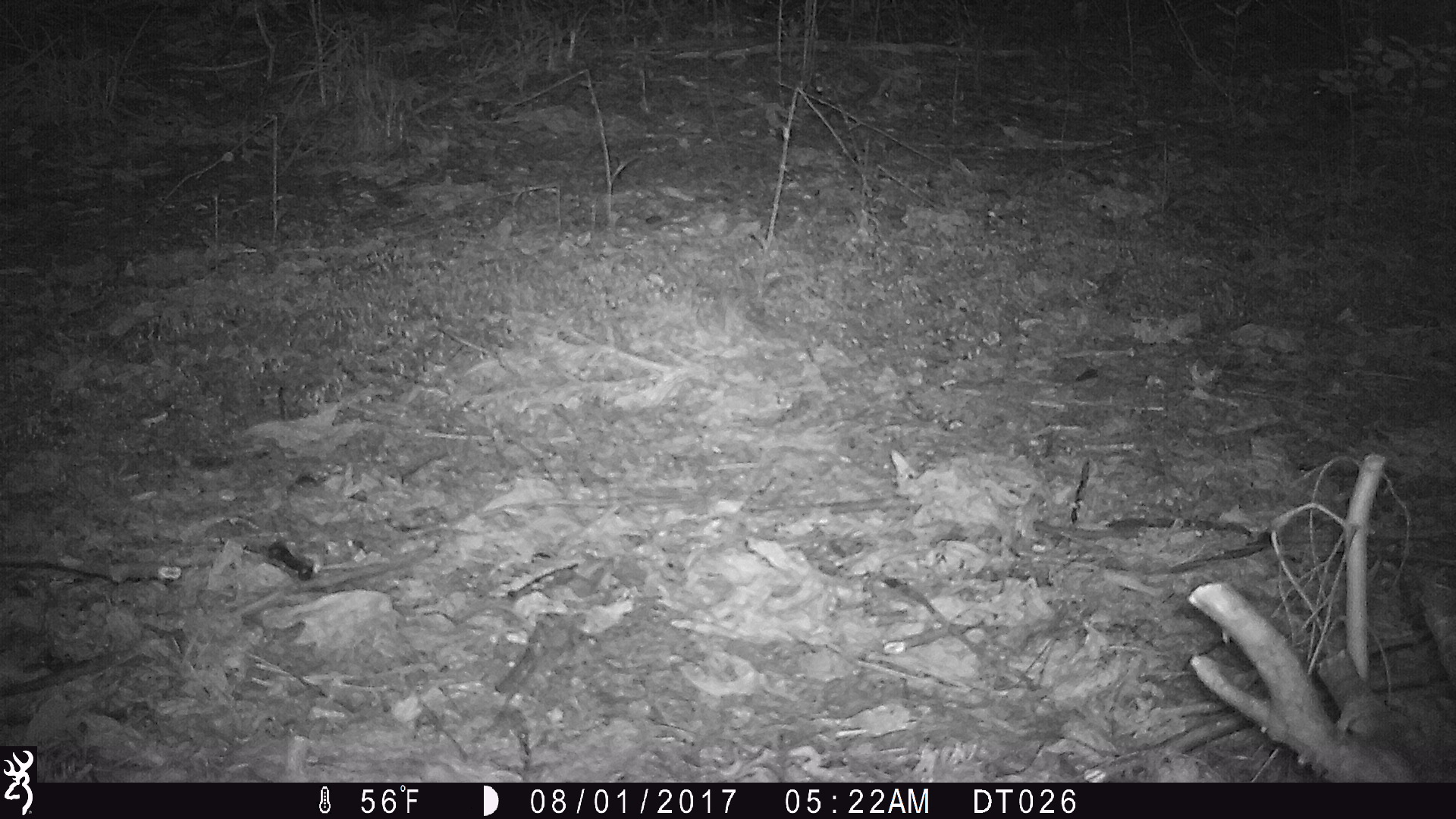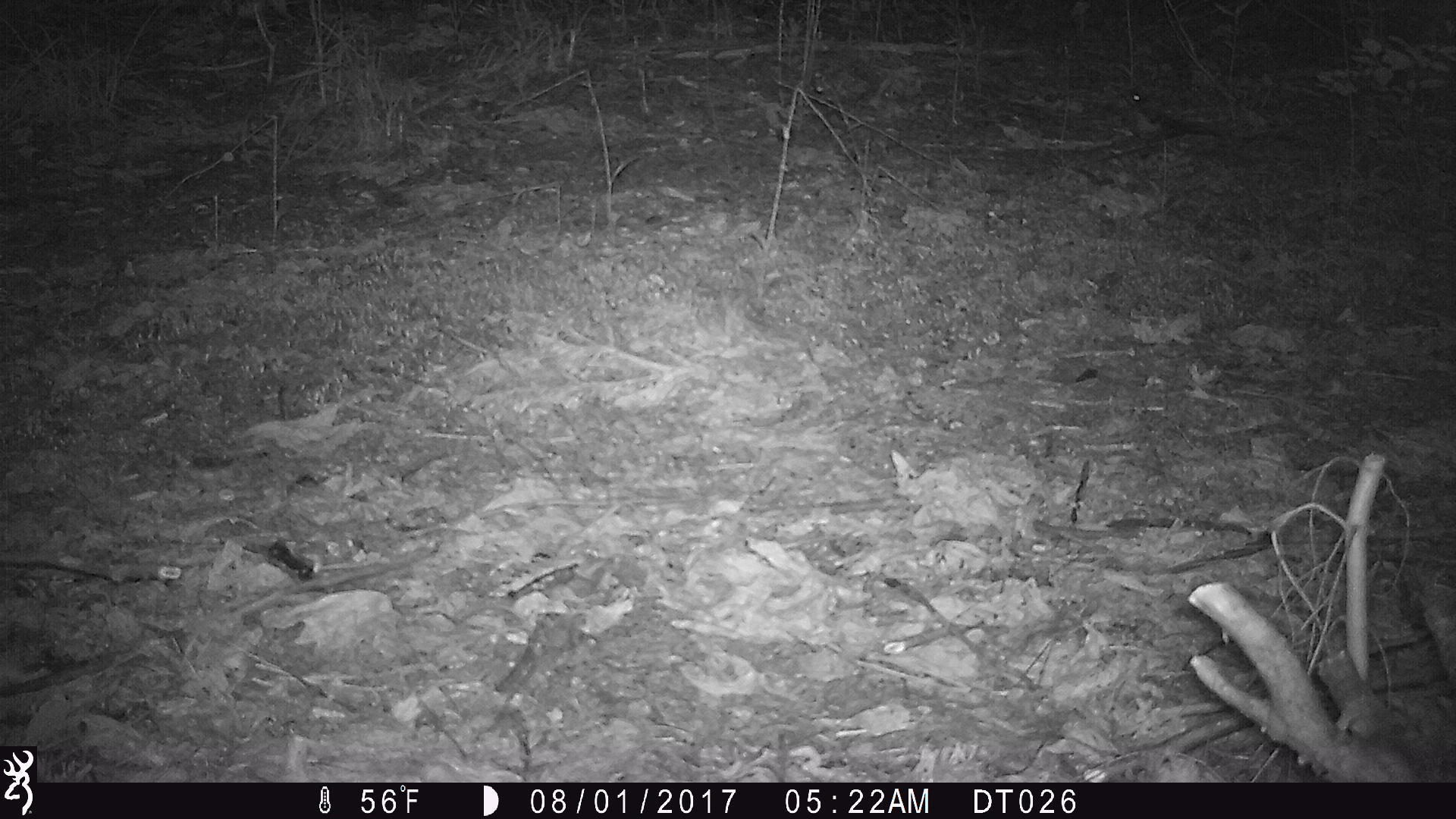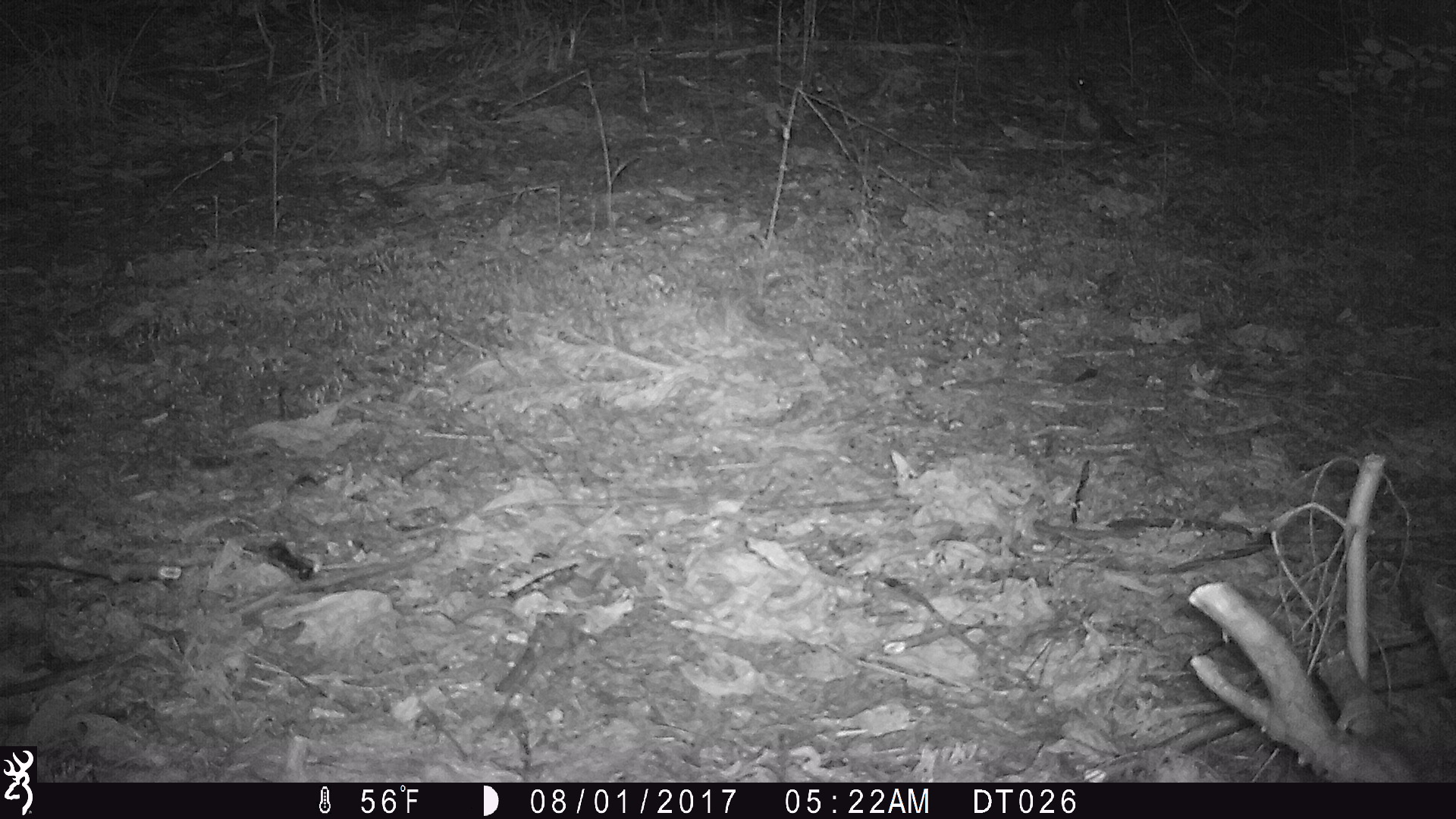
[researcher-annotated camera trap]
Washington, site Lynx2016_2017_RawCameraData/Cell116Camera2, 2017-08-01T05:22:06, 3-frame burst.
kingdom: Animalia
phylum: Chordata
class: Aves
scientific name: Aves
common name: birds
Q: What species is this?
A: Aves (birds).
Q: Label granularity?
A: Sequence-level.